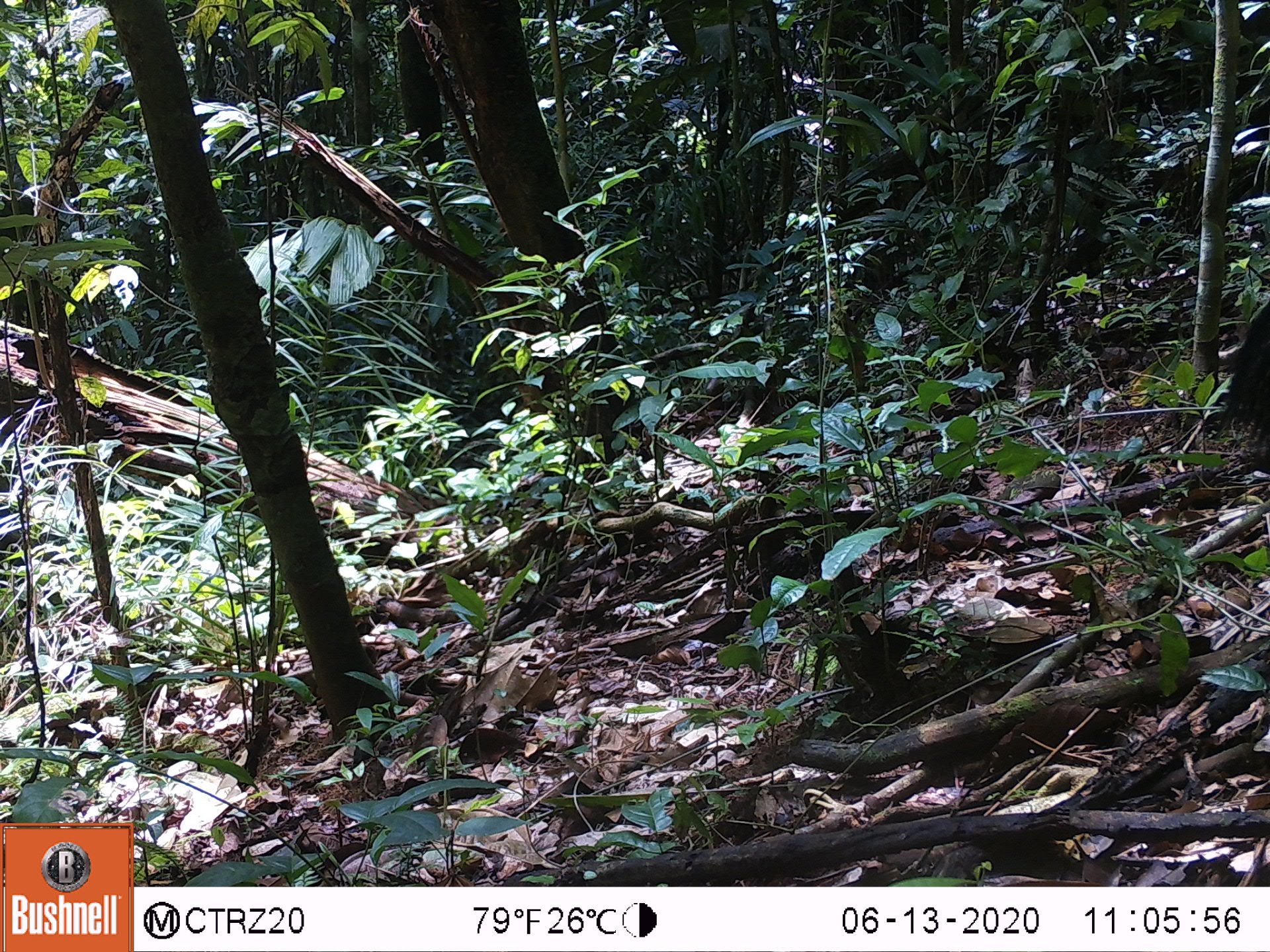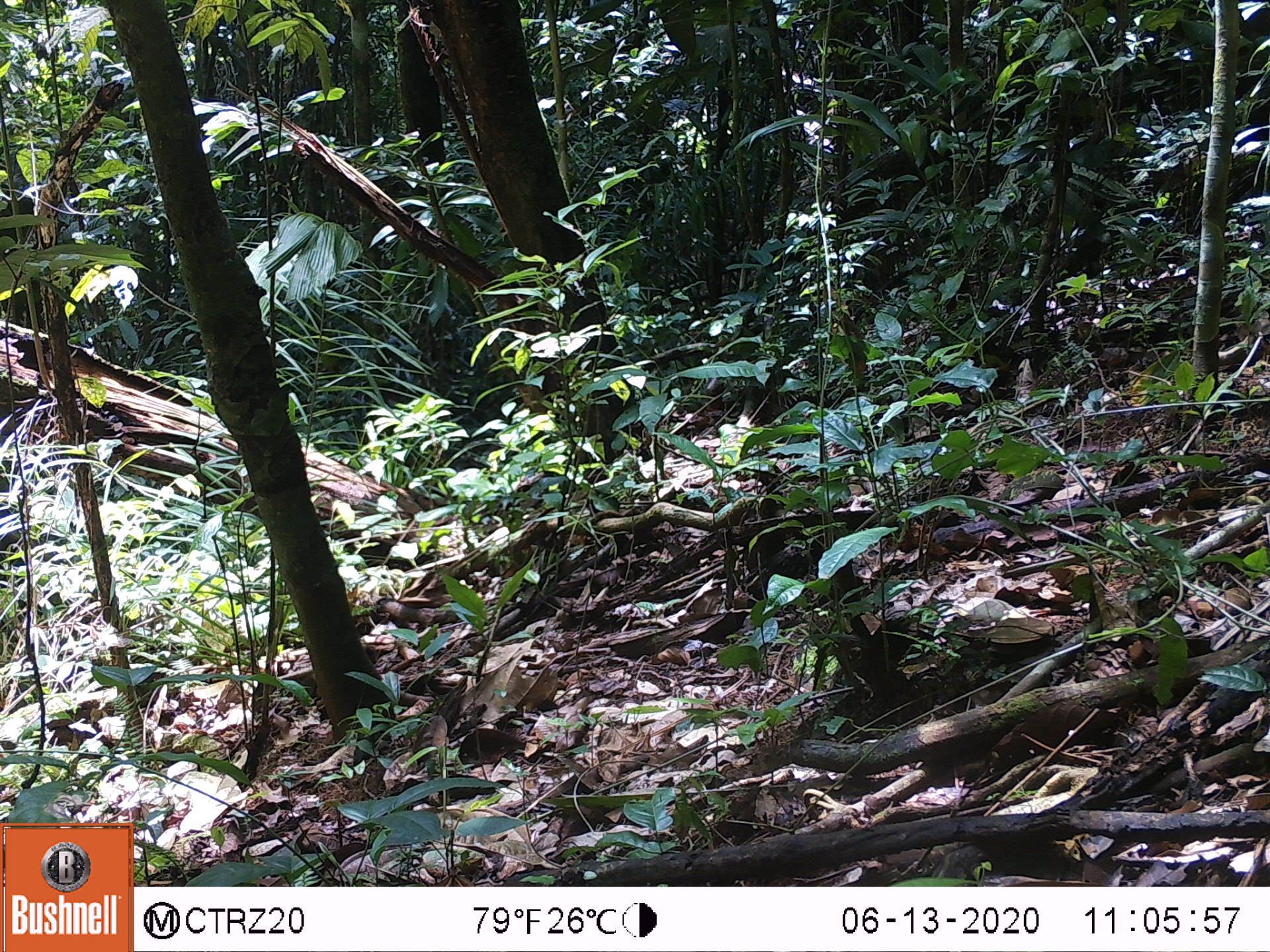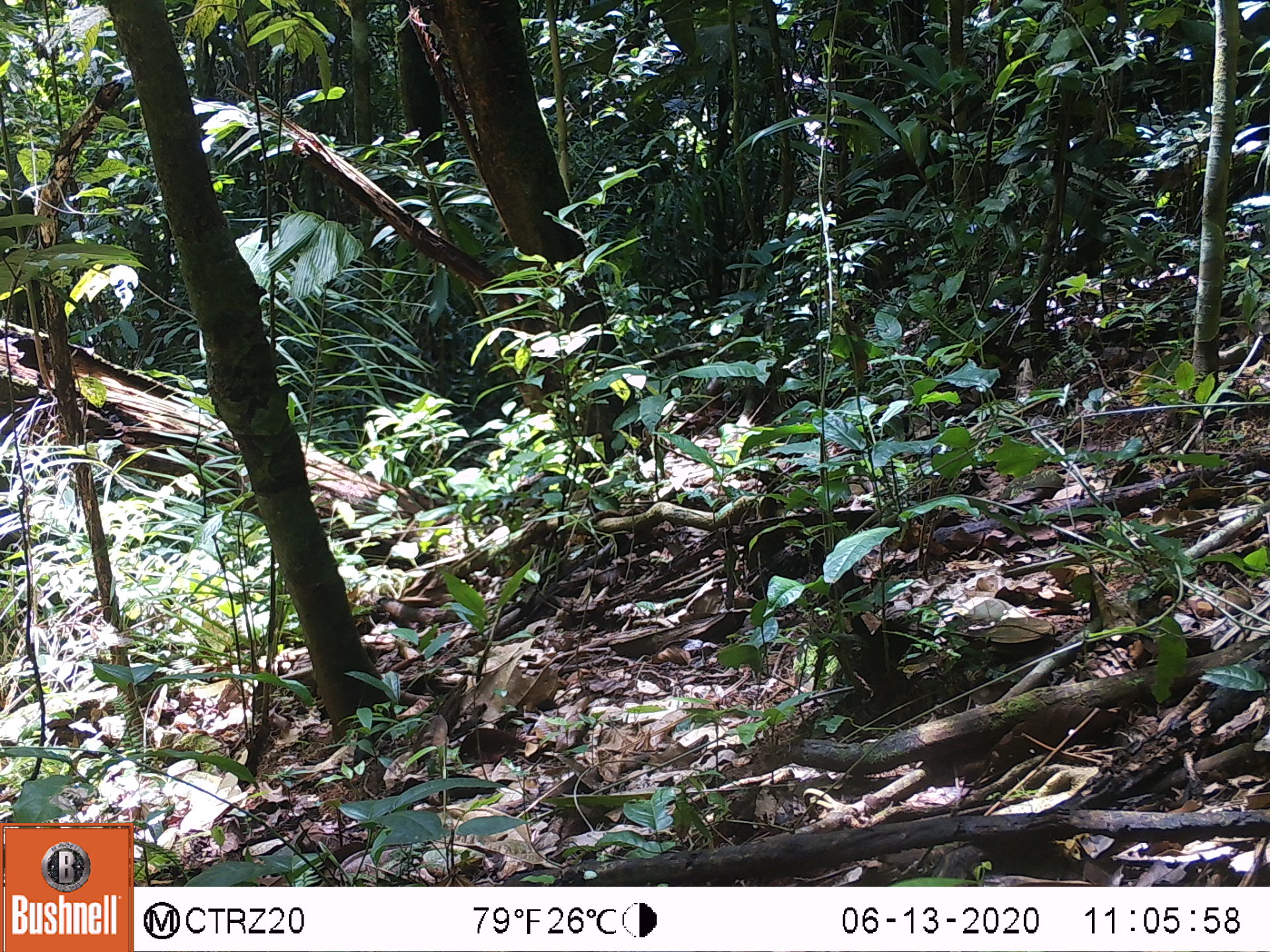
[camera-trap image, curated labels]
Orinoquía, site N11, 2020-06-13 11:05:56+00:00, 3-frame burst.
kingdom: Animalia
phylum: Chordata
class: Mammalia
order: Artiodactyla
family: Tayassuidae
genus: Pecari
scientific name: Pecari tajacu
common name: collared peccary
Collared peccary (Pecari tajacu).